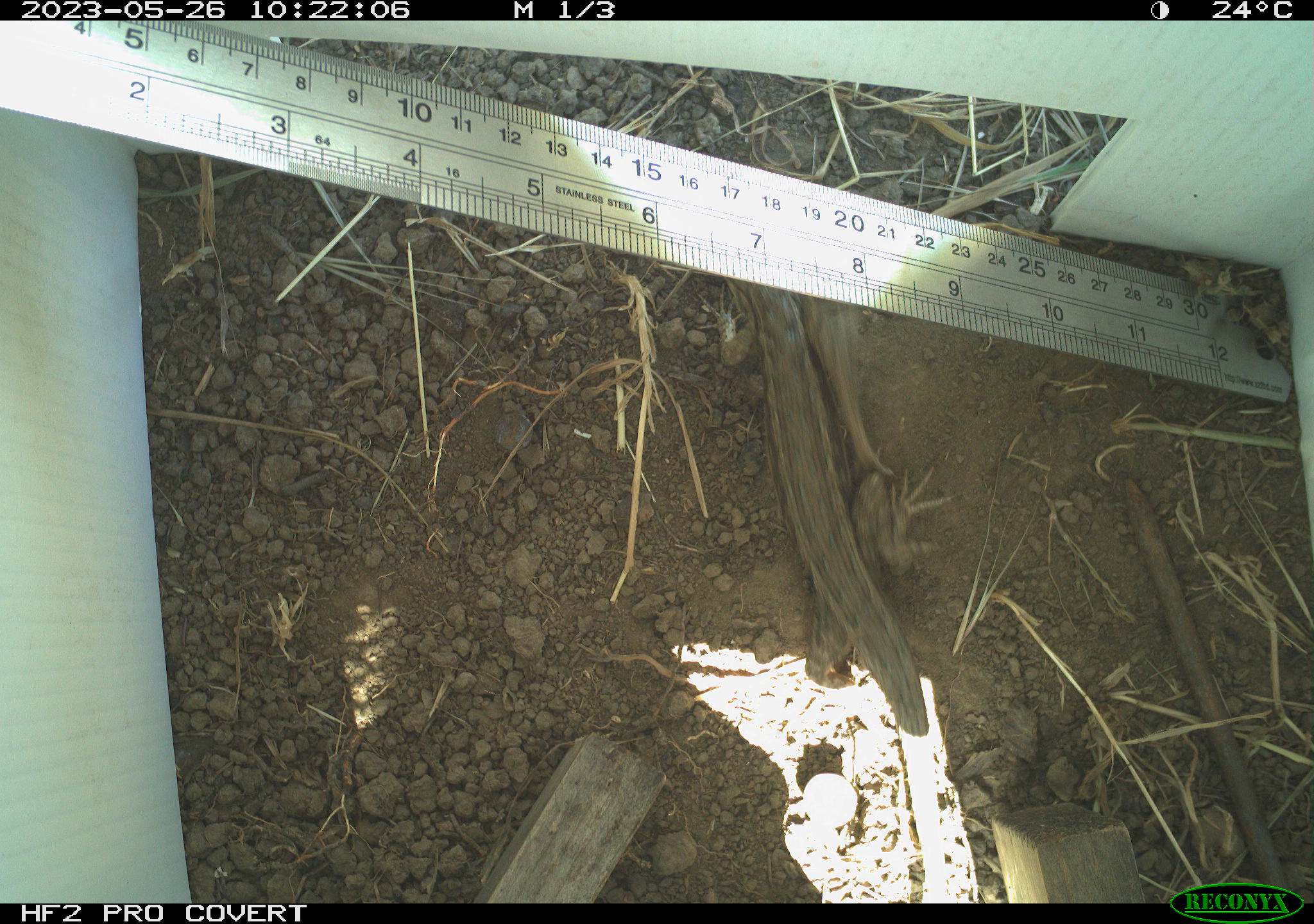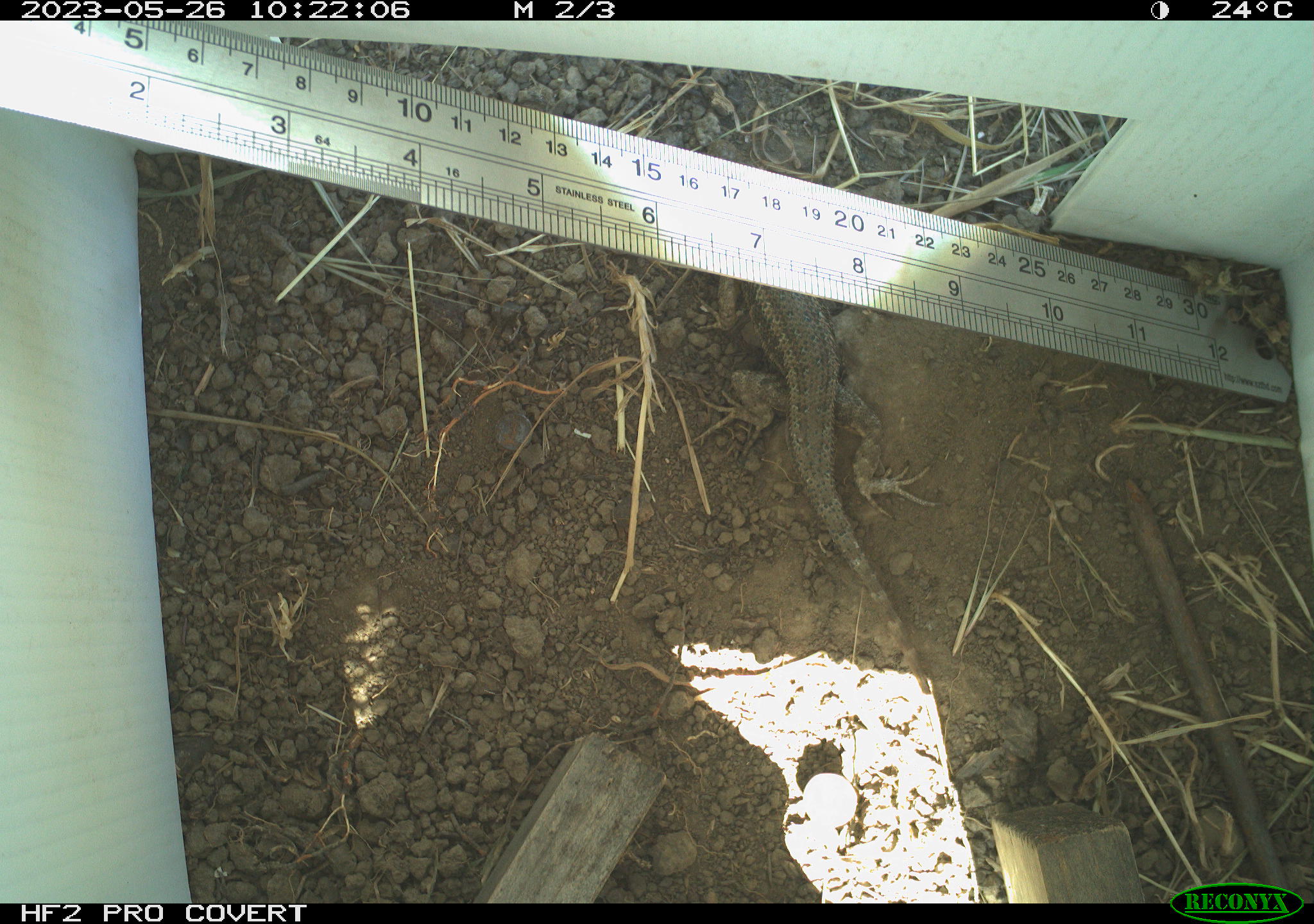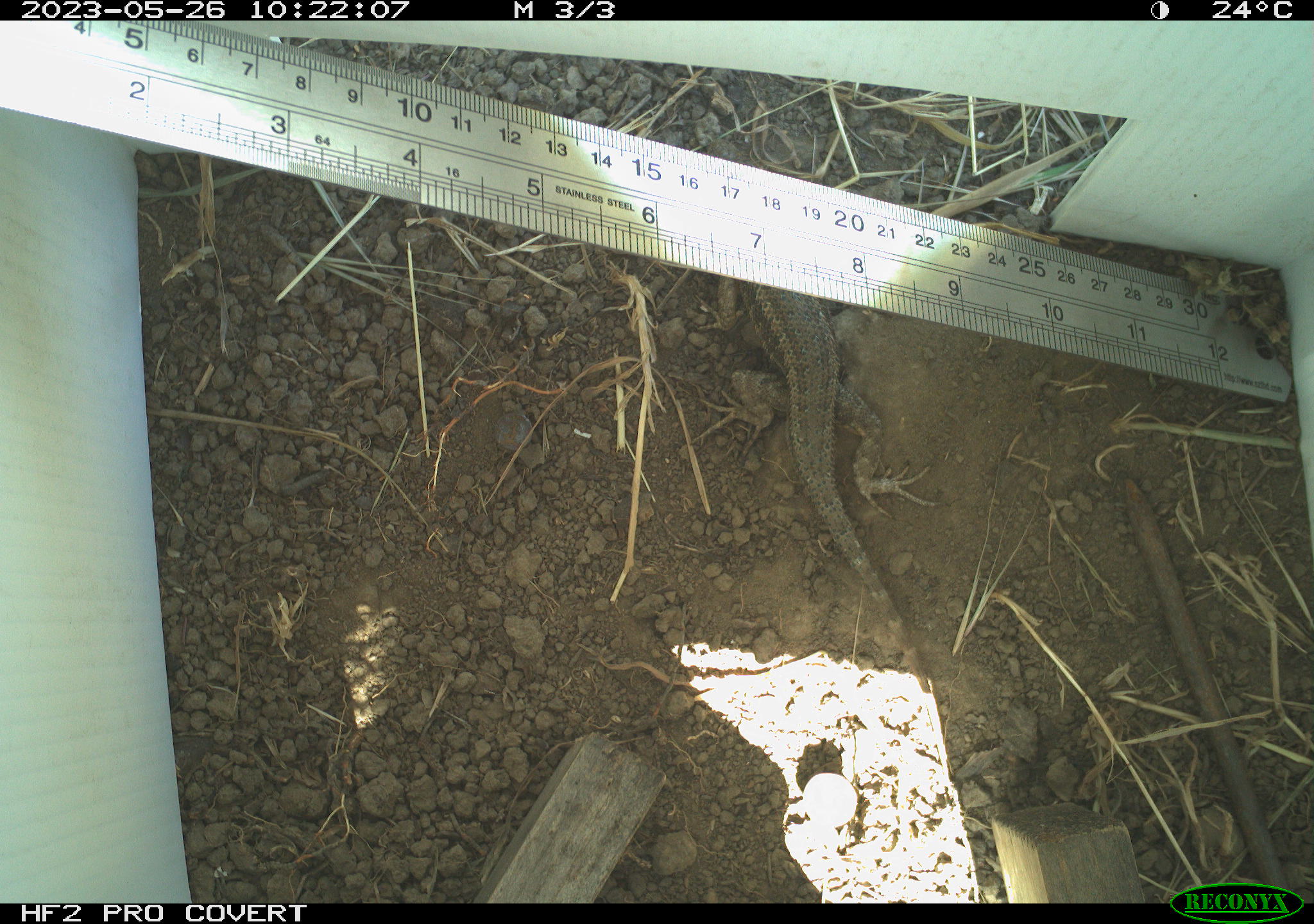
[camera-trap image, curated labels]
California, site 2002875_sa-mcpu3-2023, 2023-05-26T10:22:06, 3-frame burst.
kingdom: Animalia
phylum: Chordata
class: Reptilia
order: Squamata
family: Phrynosomatidae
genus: Sceloporus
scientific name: Sceloporus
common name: spiny lizards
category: sceloporus species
Sceloporus species (spiny lizards) (Sceloporus).